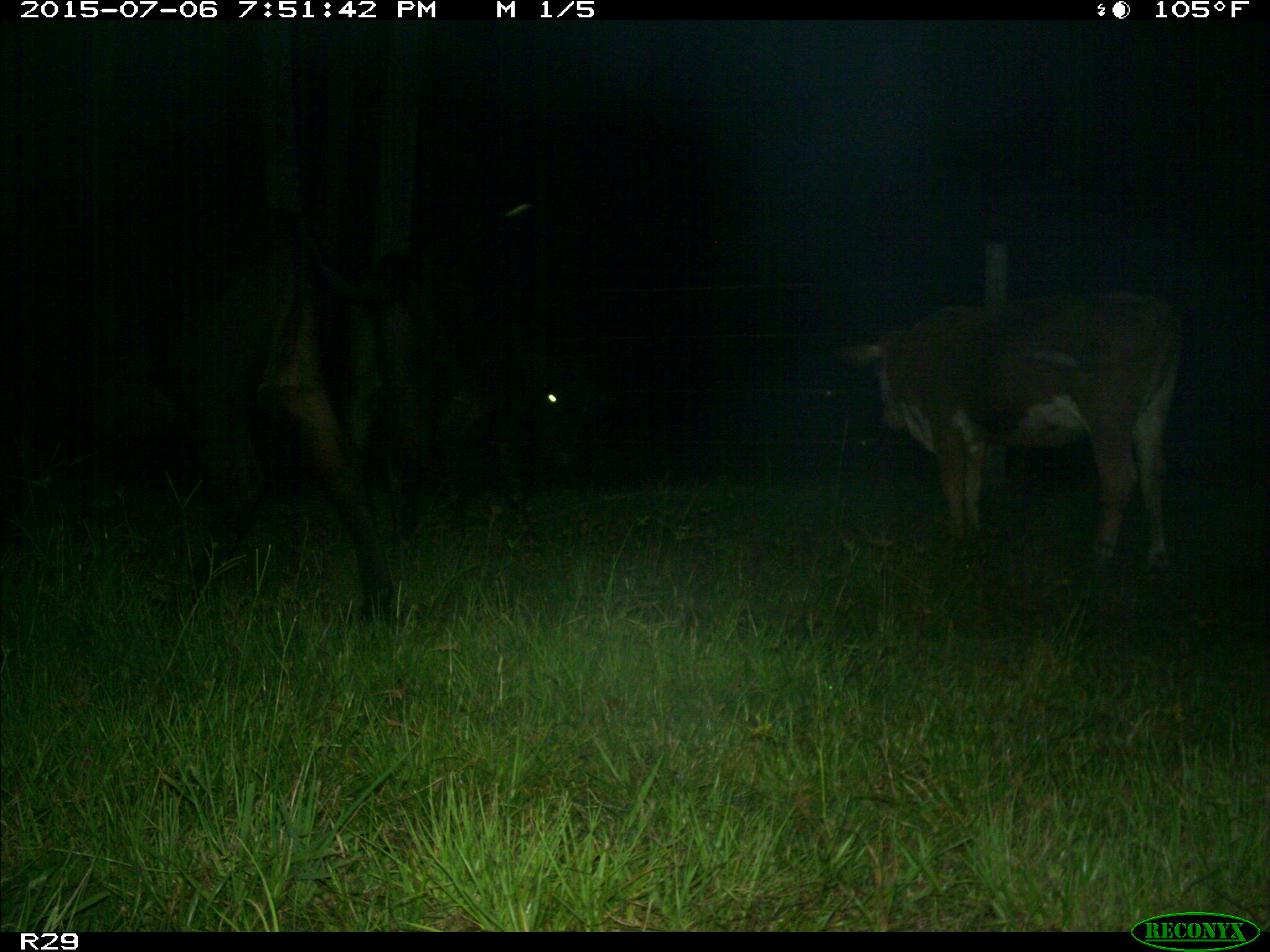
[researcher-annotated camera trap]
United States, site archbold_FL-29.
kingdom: Animalia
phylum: Chordata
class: Mammalia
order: Artiodactyla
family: Bovidae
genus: Bos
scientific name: Bos taurus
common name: domestic cow